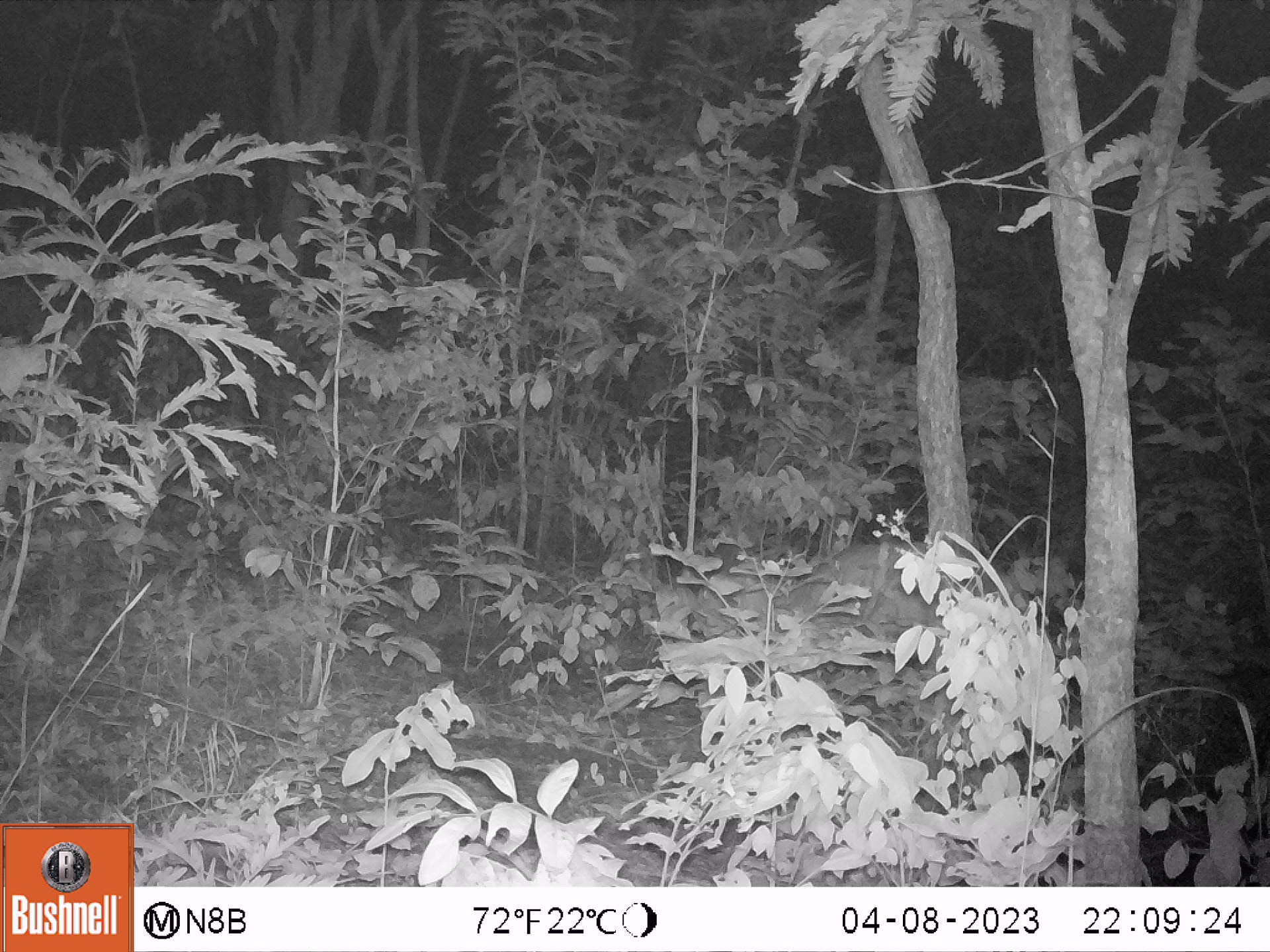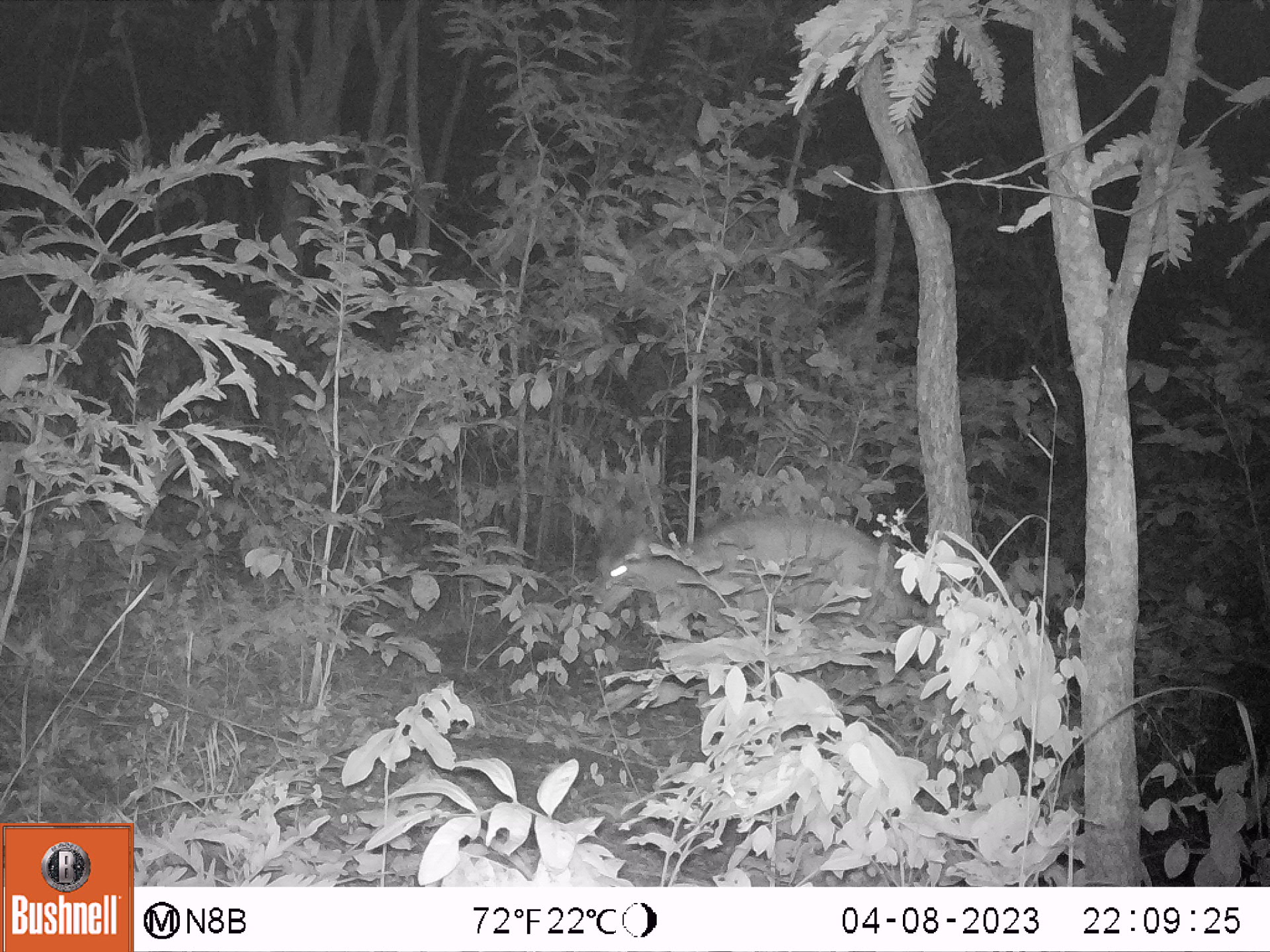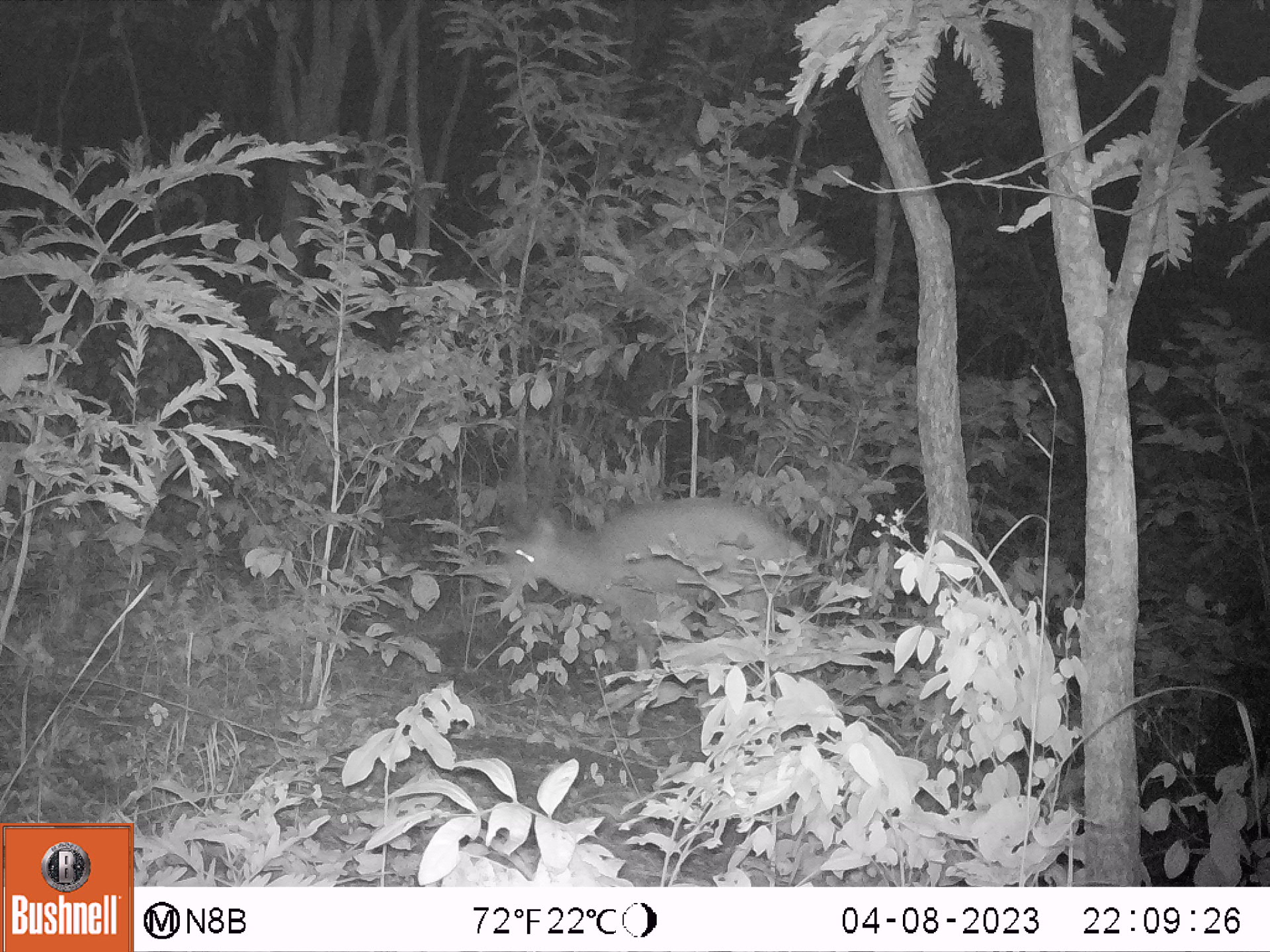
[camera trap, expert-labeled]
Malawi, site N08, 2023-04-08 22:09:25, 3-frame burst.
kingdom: Animalia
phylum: Chordata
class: Mammalia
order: Artiodactyla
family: Bovidae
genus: Tragelaphus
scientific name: Tragelaphus sylvaticus sylvaticus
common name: cape bushbuck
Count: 1.